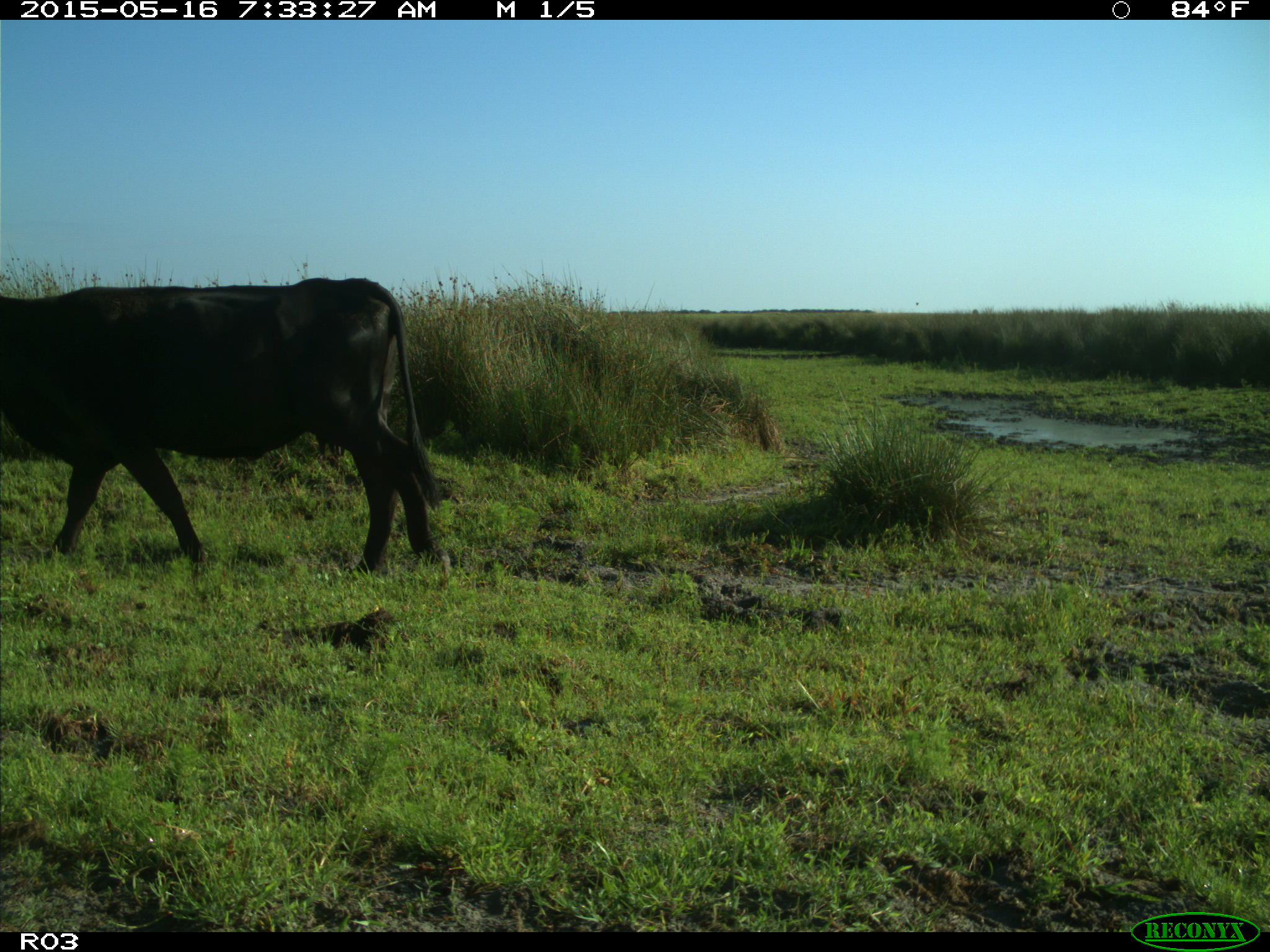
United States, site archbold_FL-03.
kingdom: Animalia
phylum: Chordata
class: Mammalia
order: Artiodactyla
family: Bovidae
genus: Bos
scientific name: Bos taurus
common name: domestic cow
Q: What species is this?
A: Bos taurus (domestic cow).